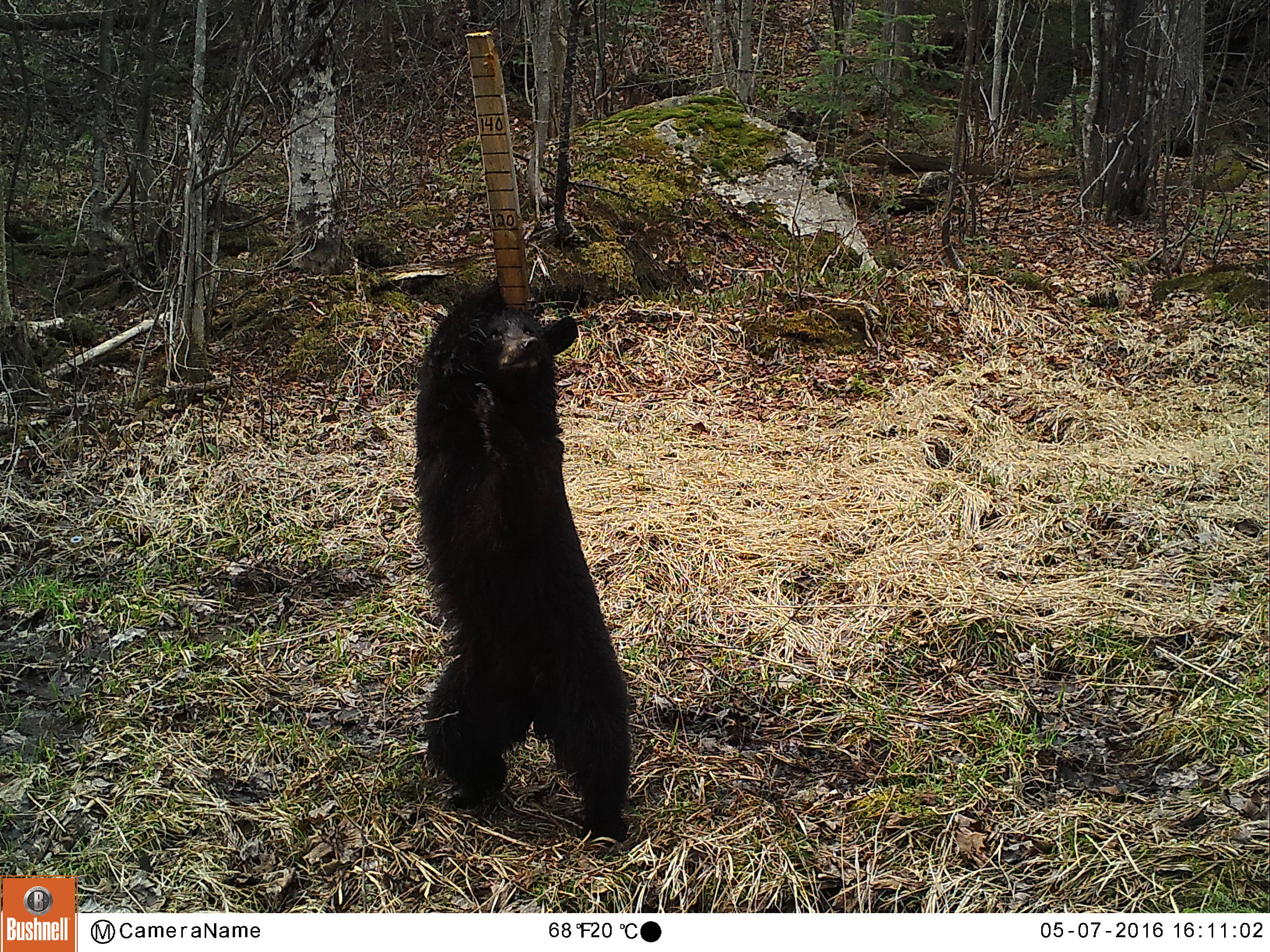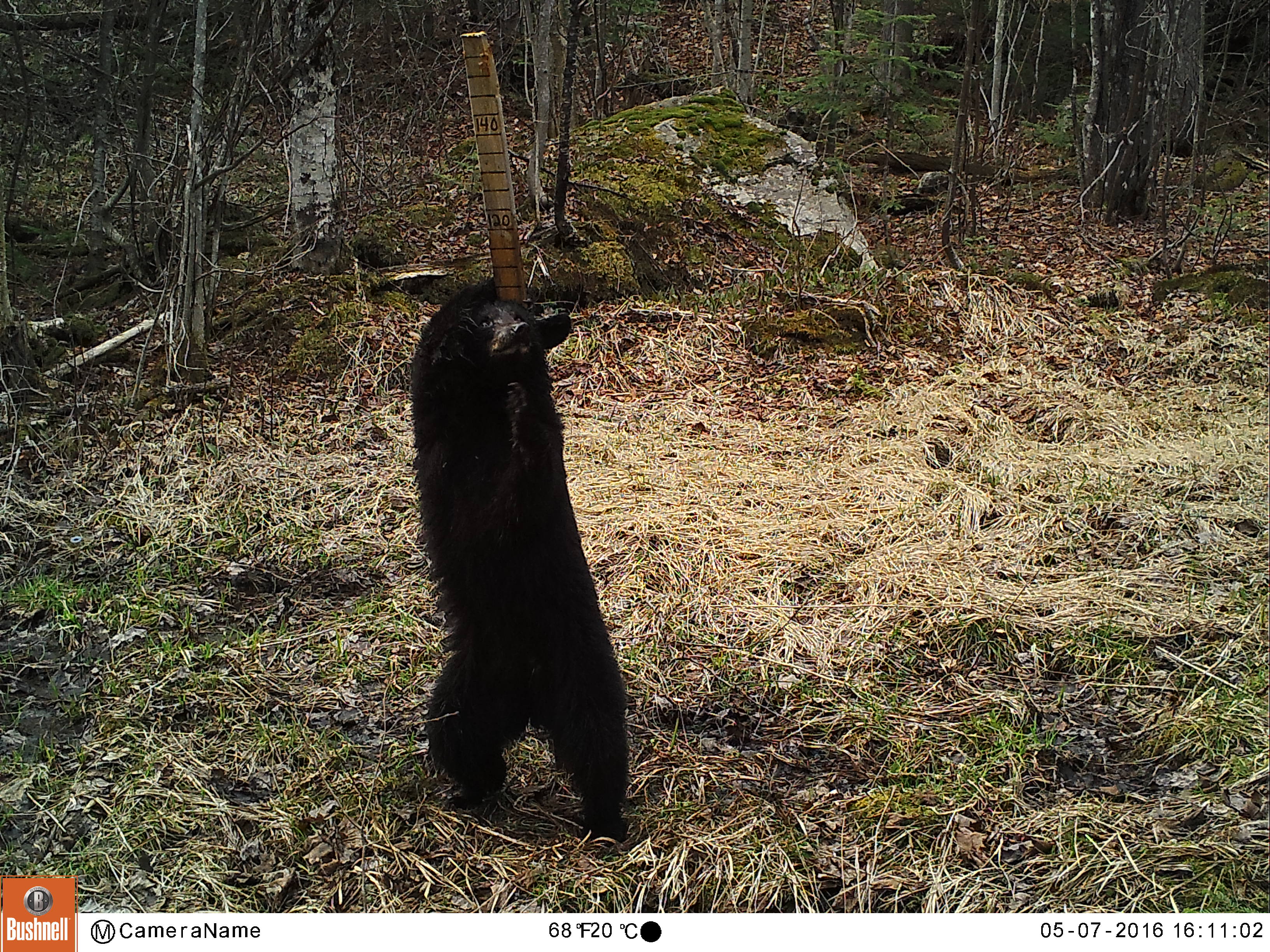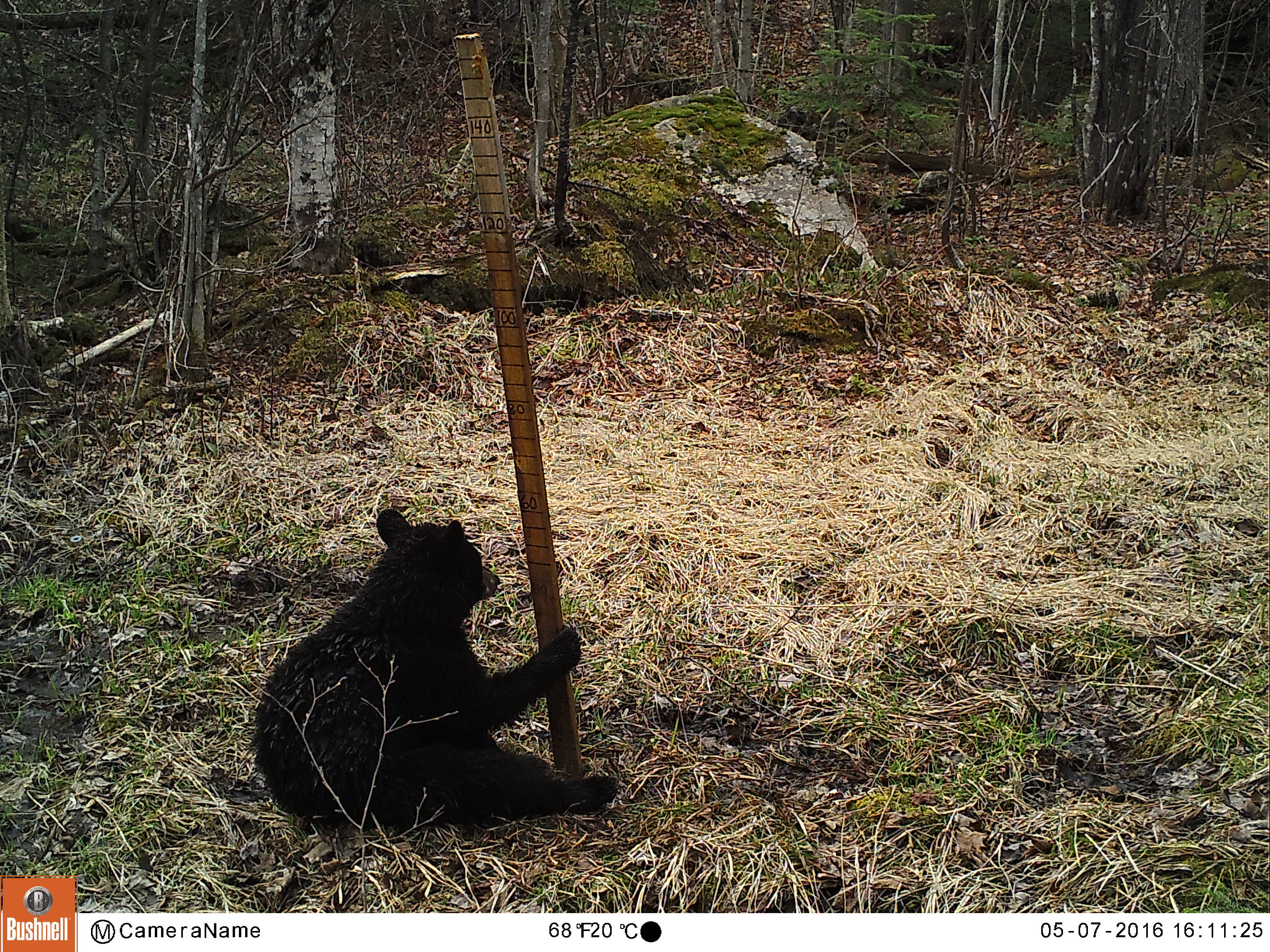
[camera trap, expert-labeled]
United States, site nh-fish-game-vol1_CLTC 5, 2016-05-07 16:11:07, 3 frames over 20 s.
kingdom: Animalia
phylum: Chordata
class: Mammalia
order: Carnivora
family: Ursidae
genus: Ursus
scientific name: Ursus americanus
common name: black bear